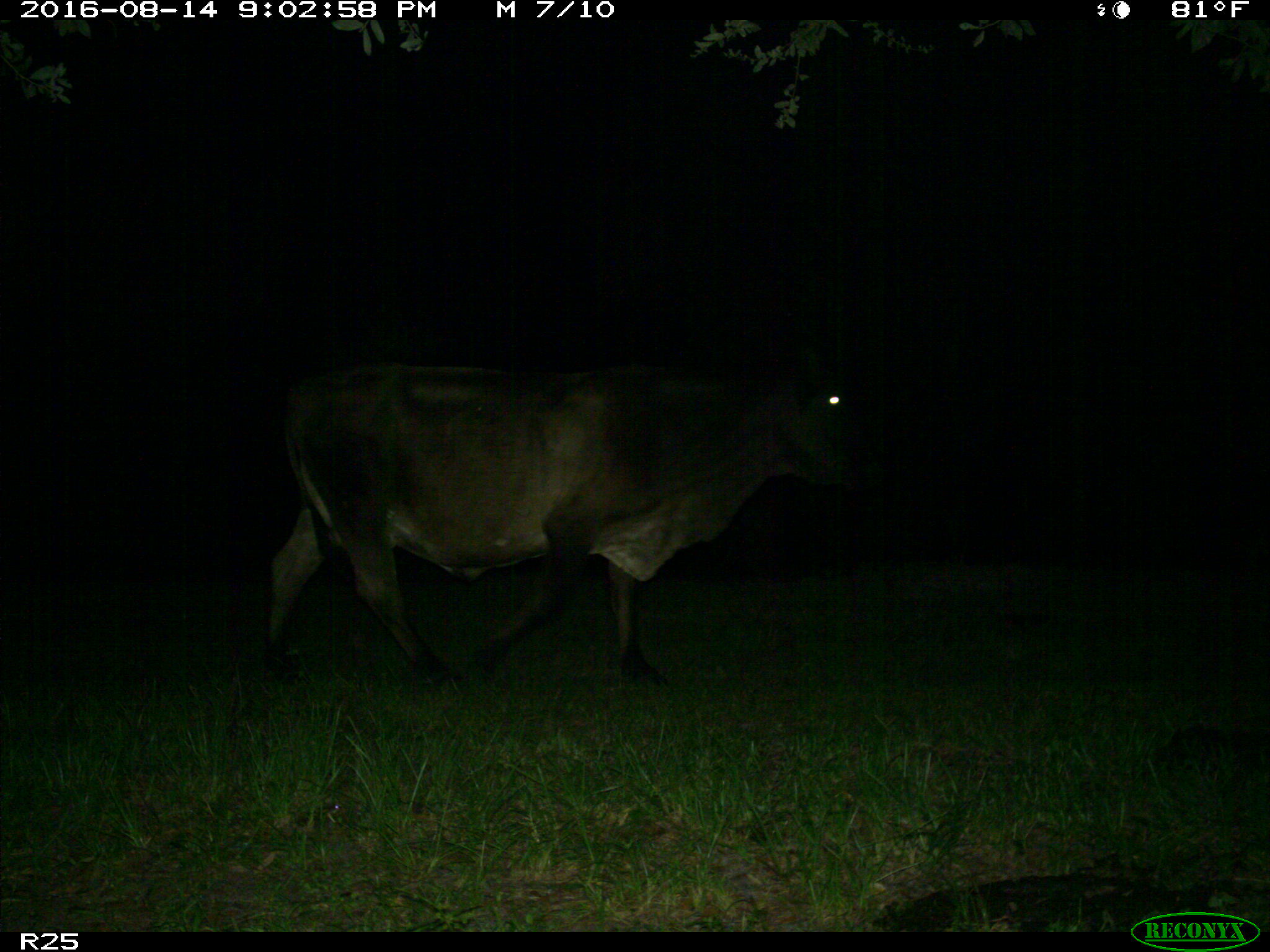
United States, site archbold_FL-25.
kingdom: Animalia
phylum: Chordata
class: Mammalia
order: Artiodactyla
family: Bovidae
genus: Bos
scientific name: Bos taurus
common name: domestic cow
Bos taurus (domestic cow).